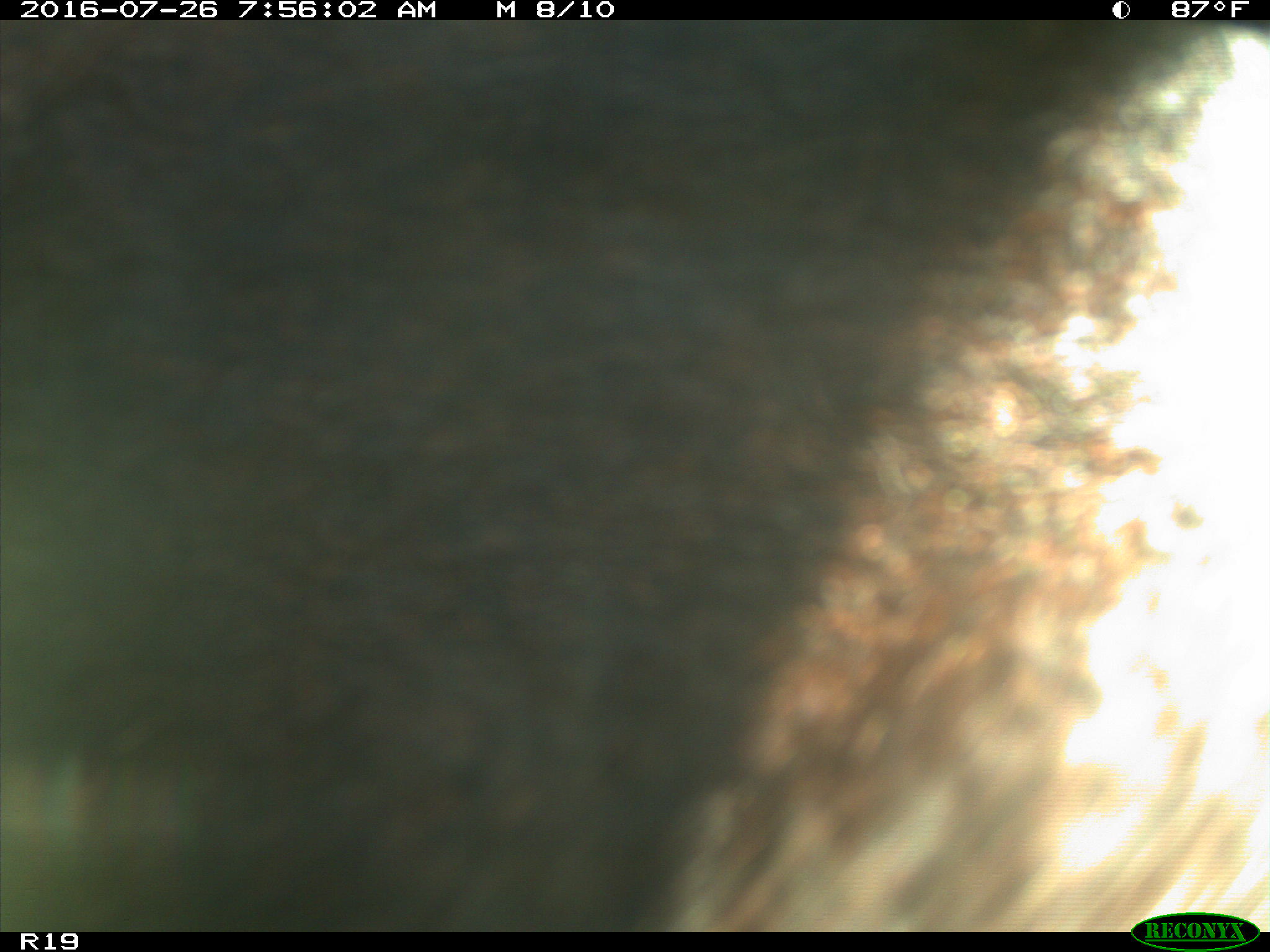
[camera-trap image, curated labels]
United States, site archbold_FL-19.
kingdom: Animalia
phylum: Chordata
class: Mammalia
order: Artiodactyla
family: Bovidae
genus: Bos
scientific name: Bos taurus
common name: domestic cow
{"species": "Bos taurus (domestic cow)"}